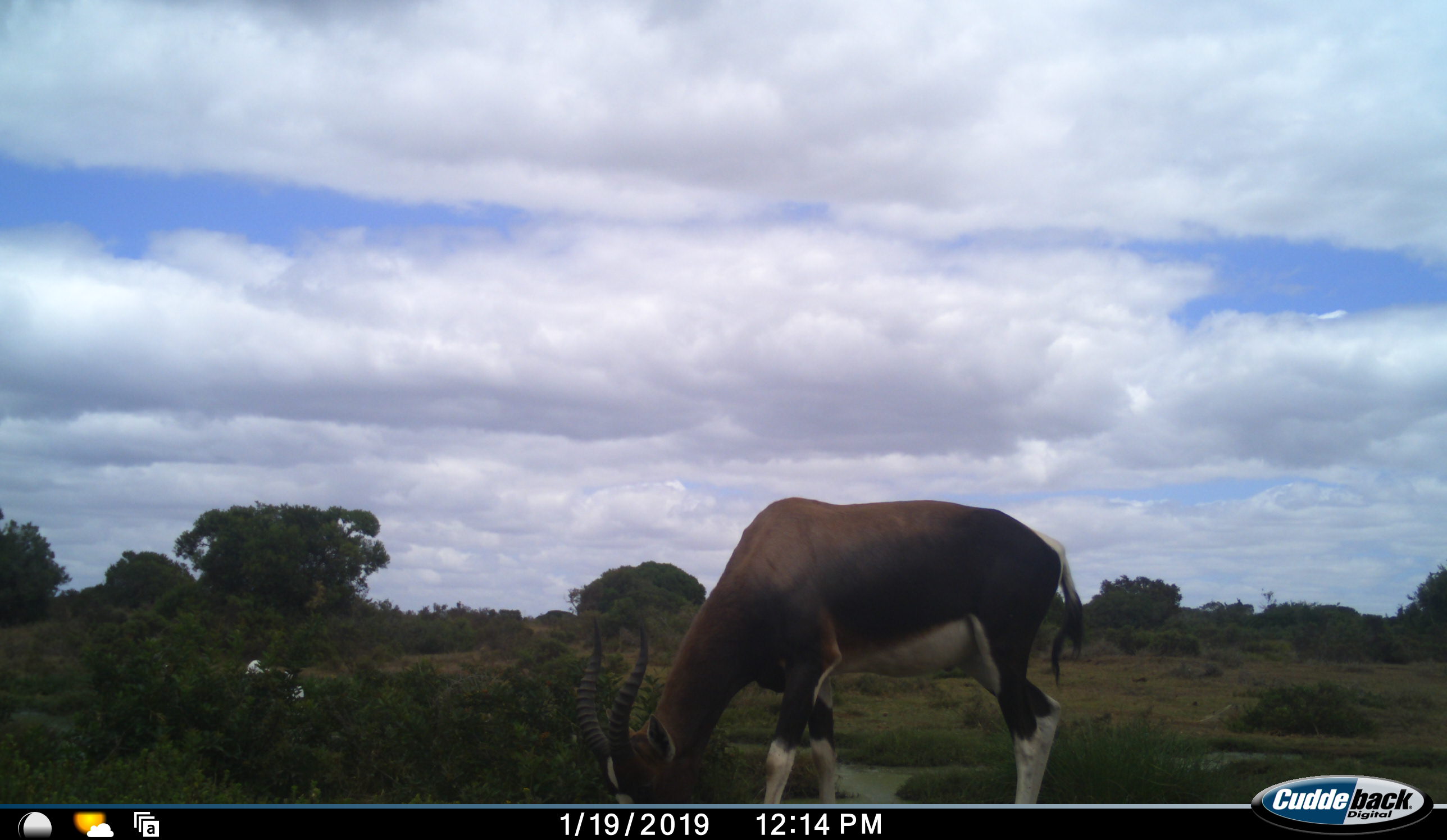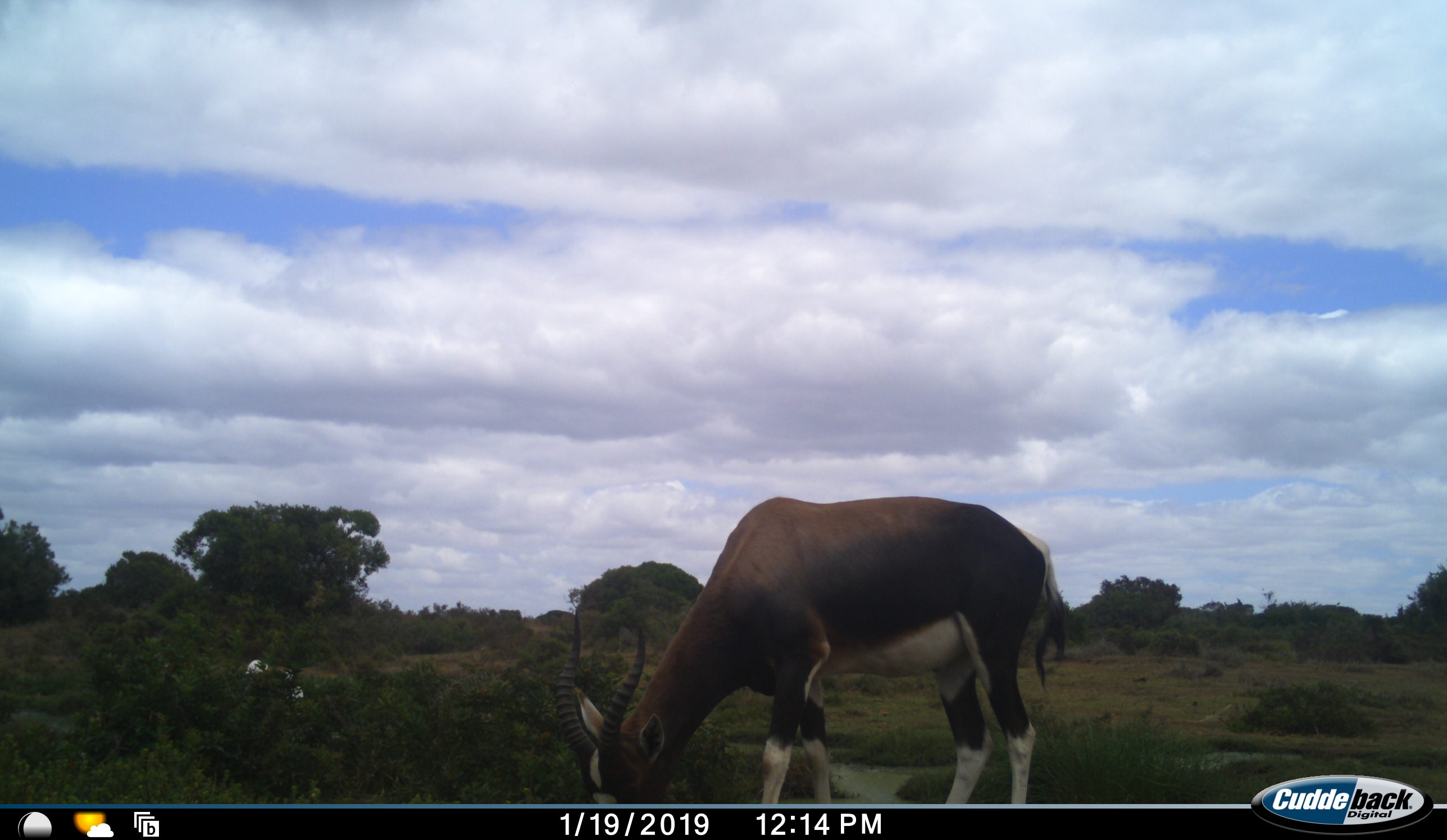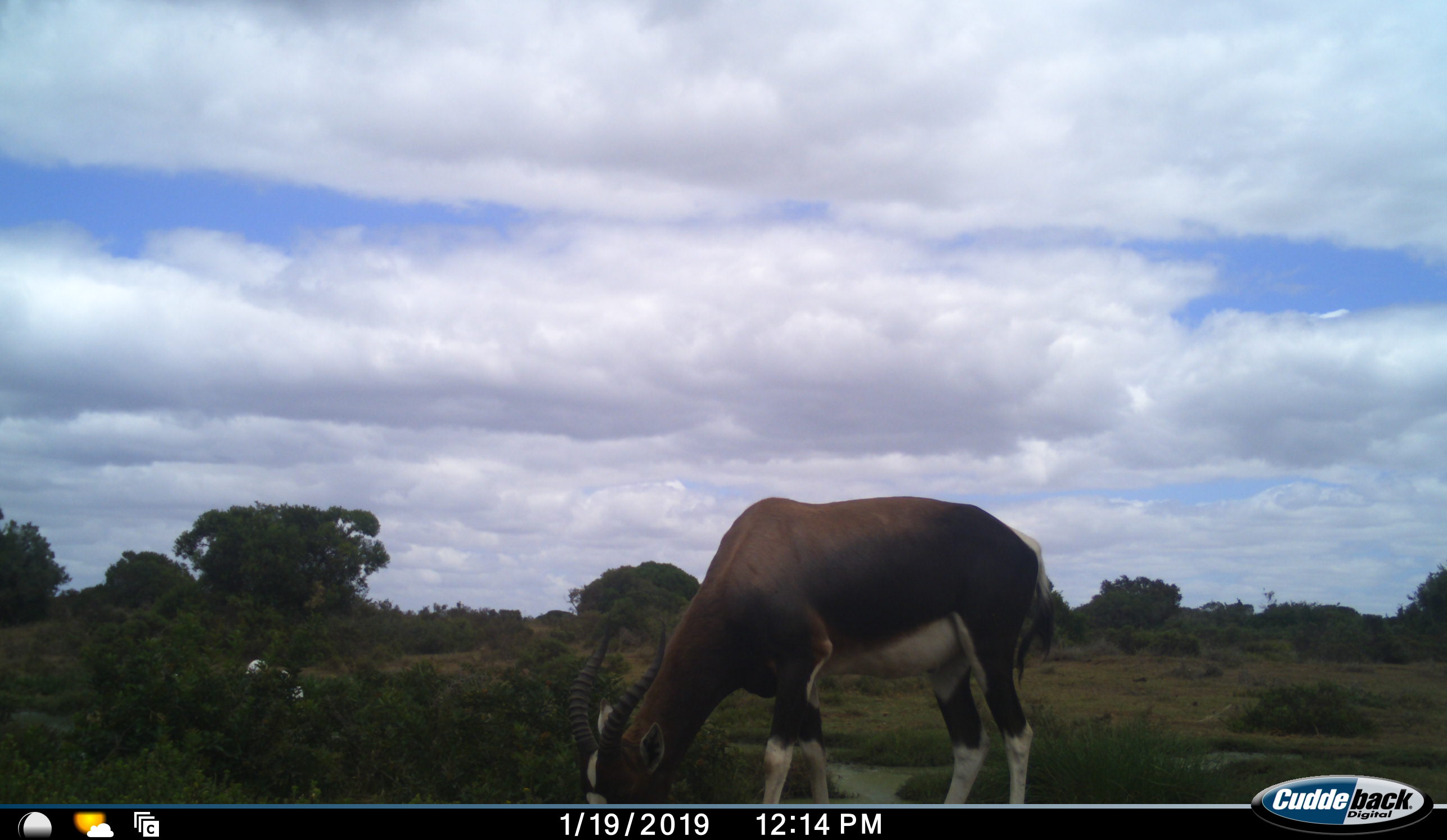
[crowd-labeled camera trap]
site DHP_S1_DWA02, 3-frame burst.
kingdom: Animalia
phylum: Chordata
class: Mammalia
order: Artiodactyla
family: Bovidae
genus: Damaliscus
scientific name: Damaliscus pygargus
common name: bontebok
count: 1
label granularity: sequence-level